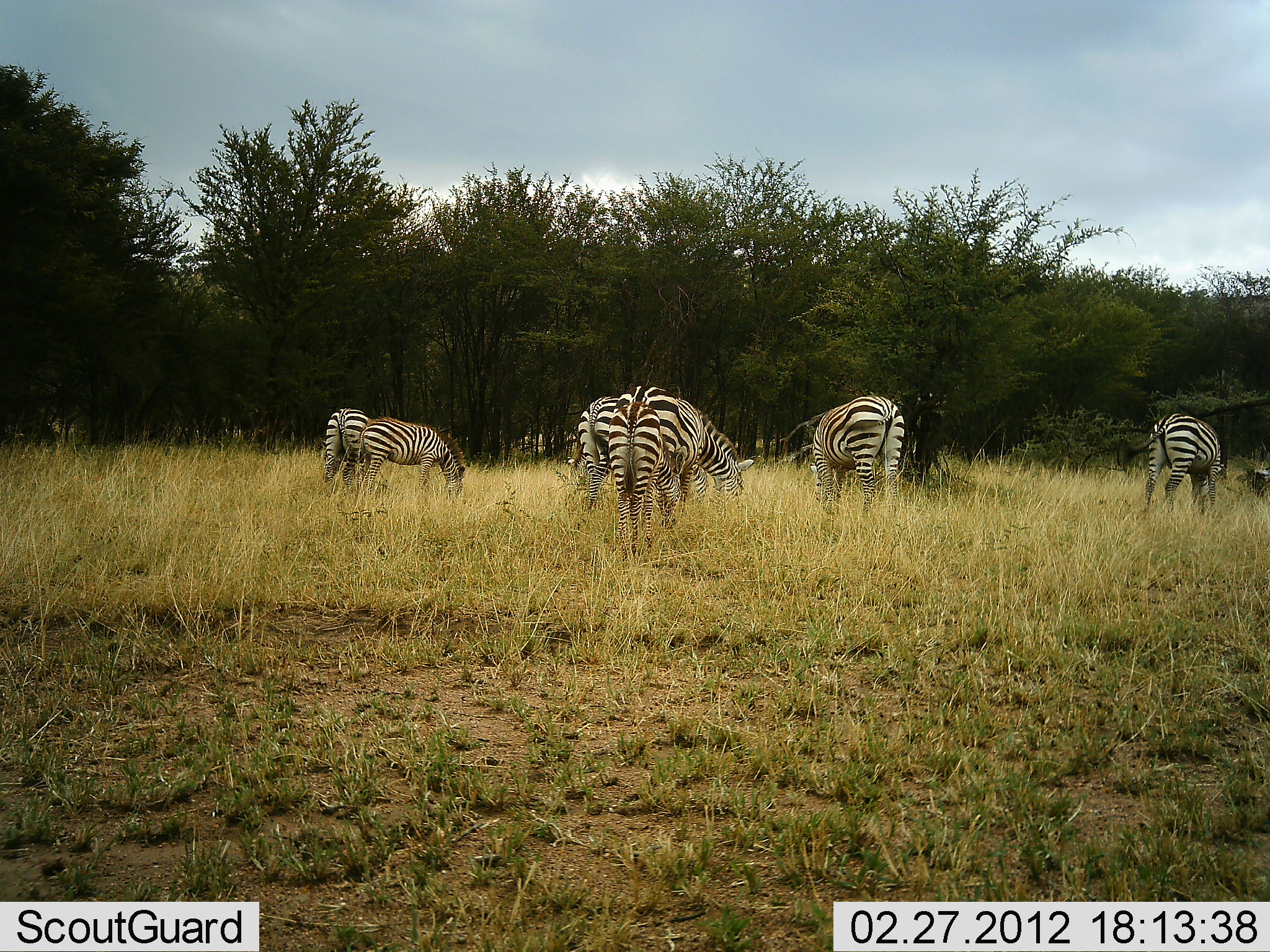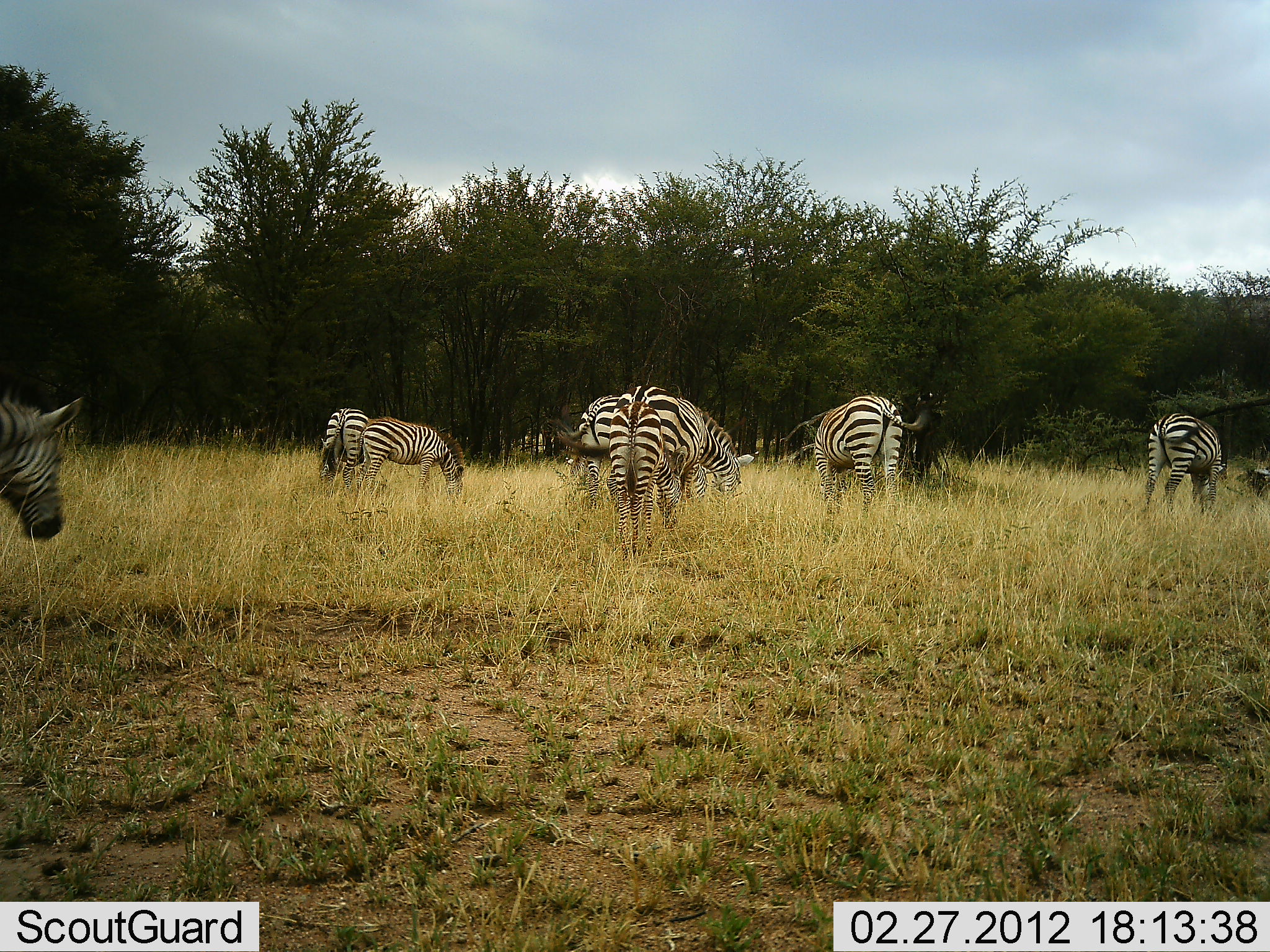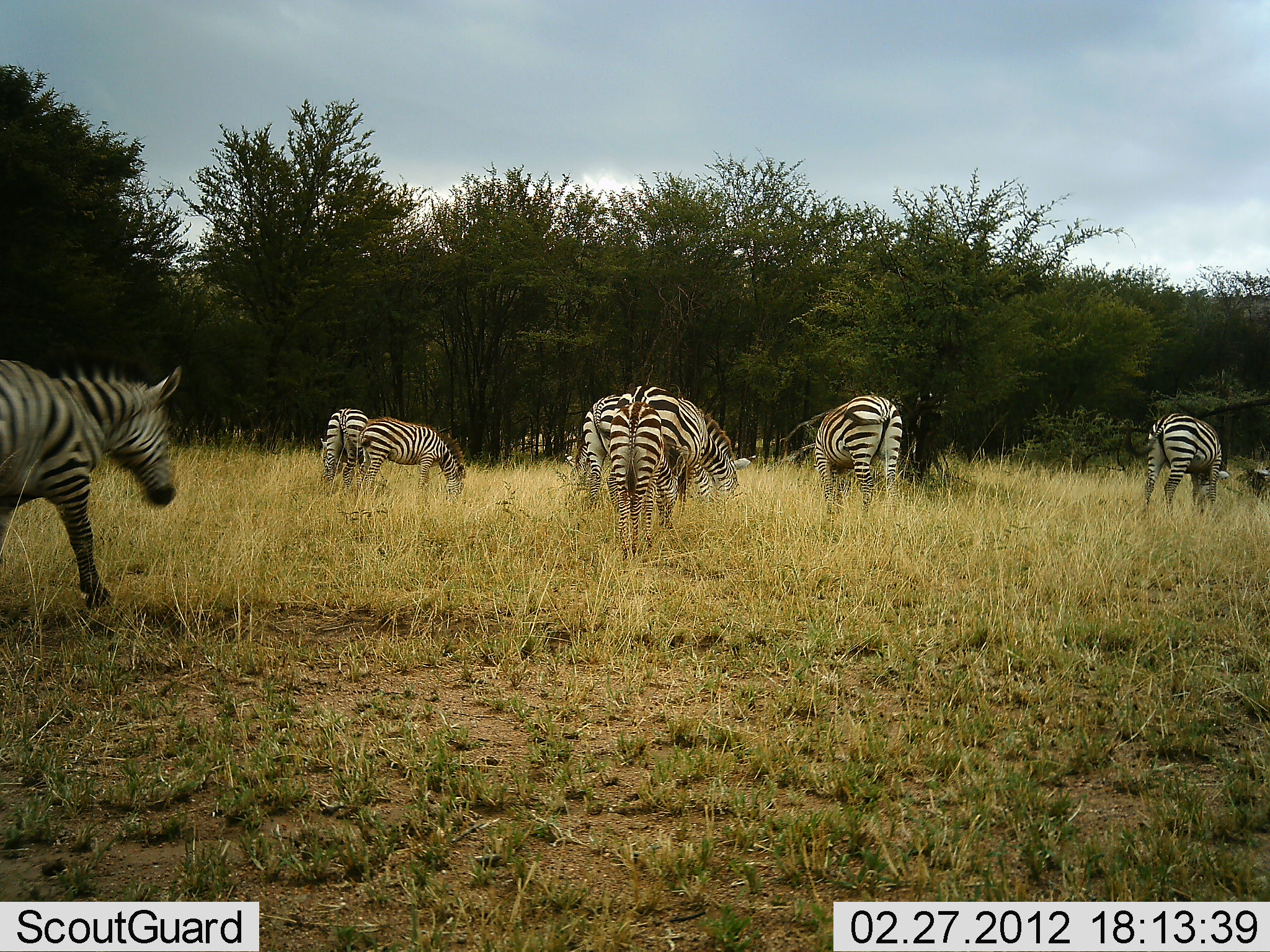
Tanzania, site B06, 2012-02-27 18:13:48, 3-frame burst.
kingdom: Animalia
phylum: Chordata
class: Mammalia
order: Perissodactyla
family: Equidae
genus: Equus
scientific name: Equus quagga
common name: plains zebra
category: zebra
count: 8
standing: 26%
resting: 0%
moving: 56%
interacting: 3%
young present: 18%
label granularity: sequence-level